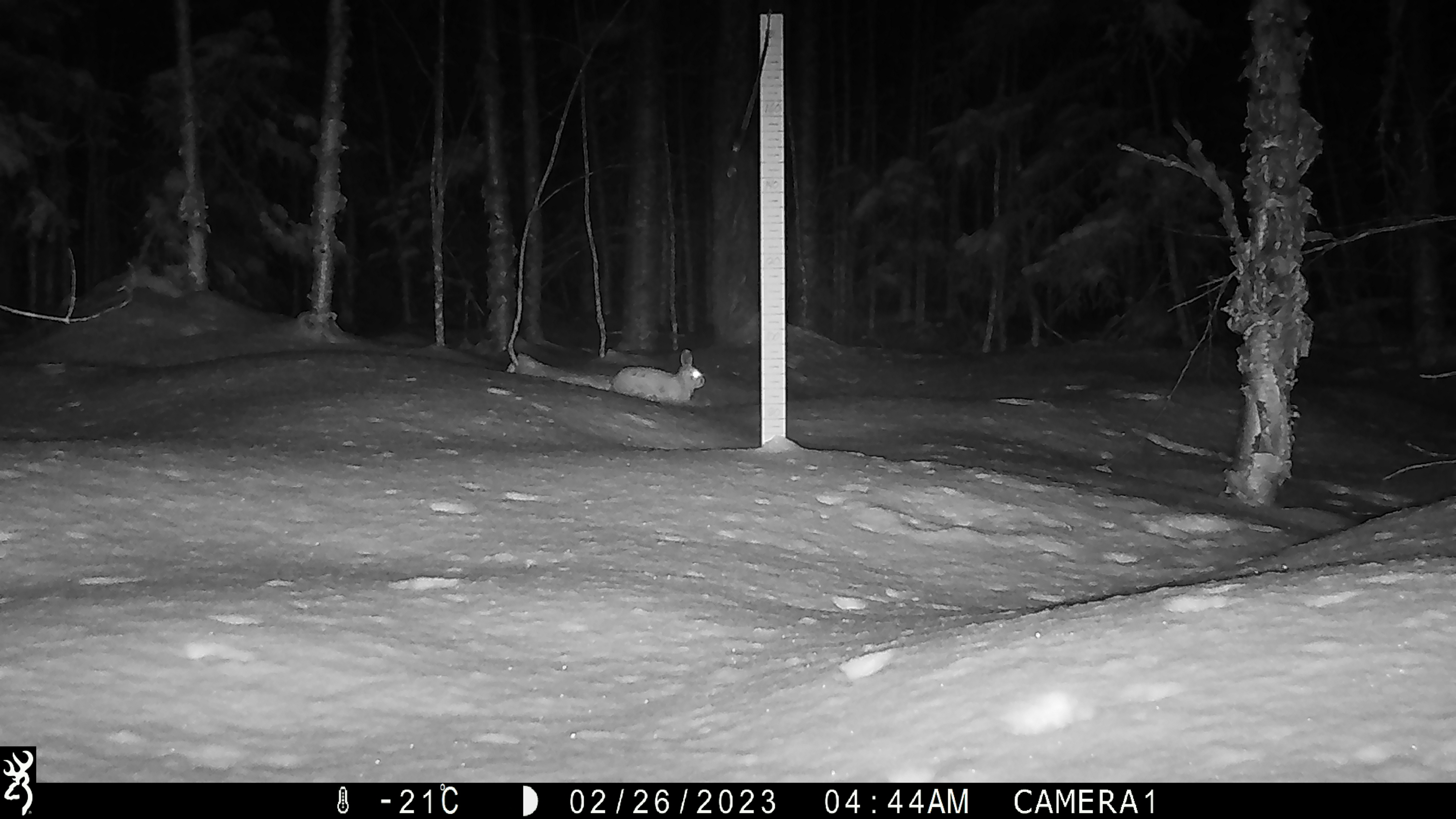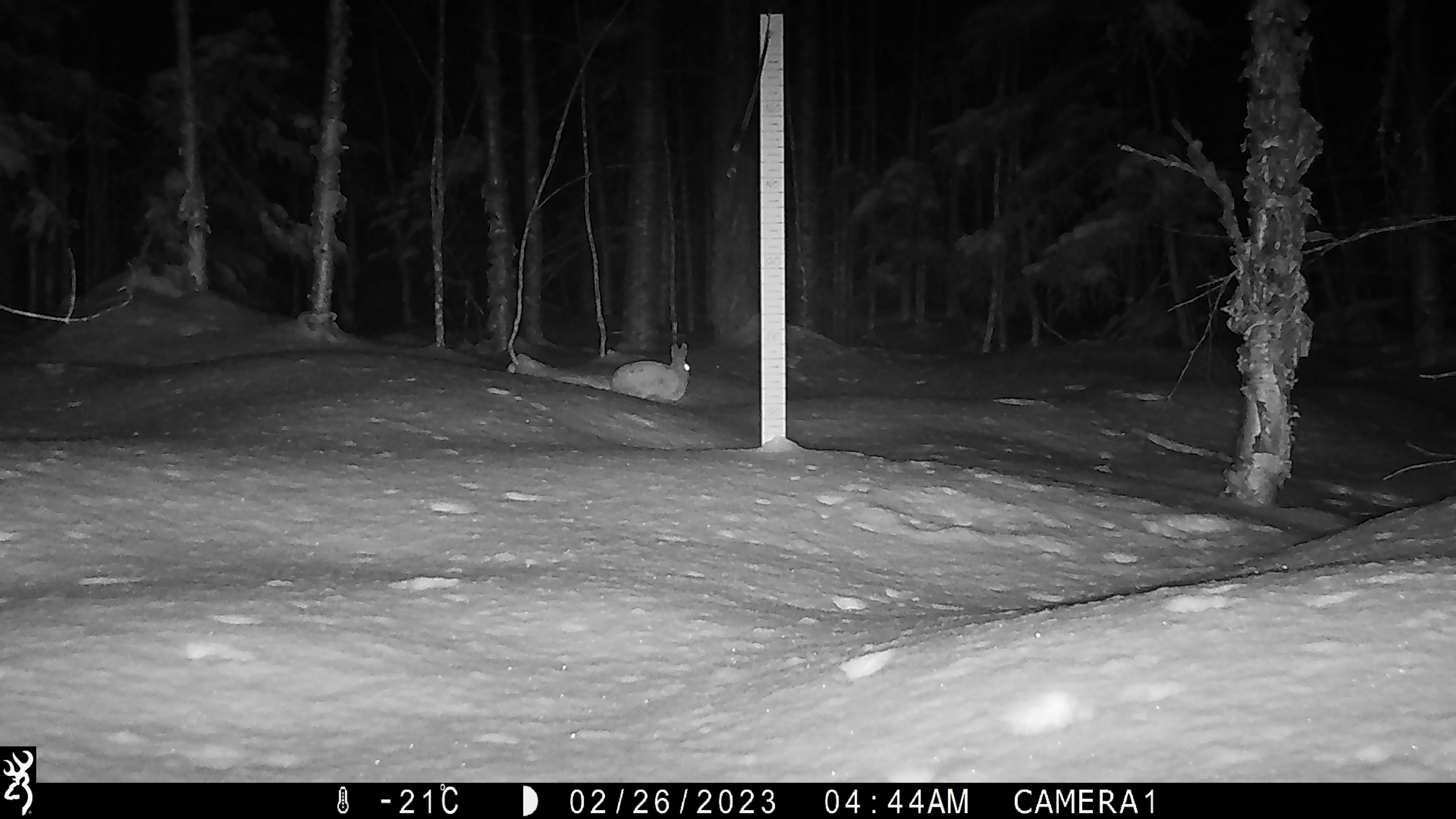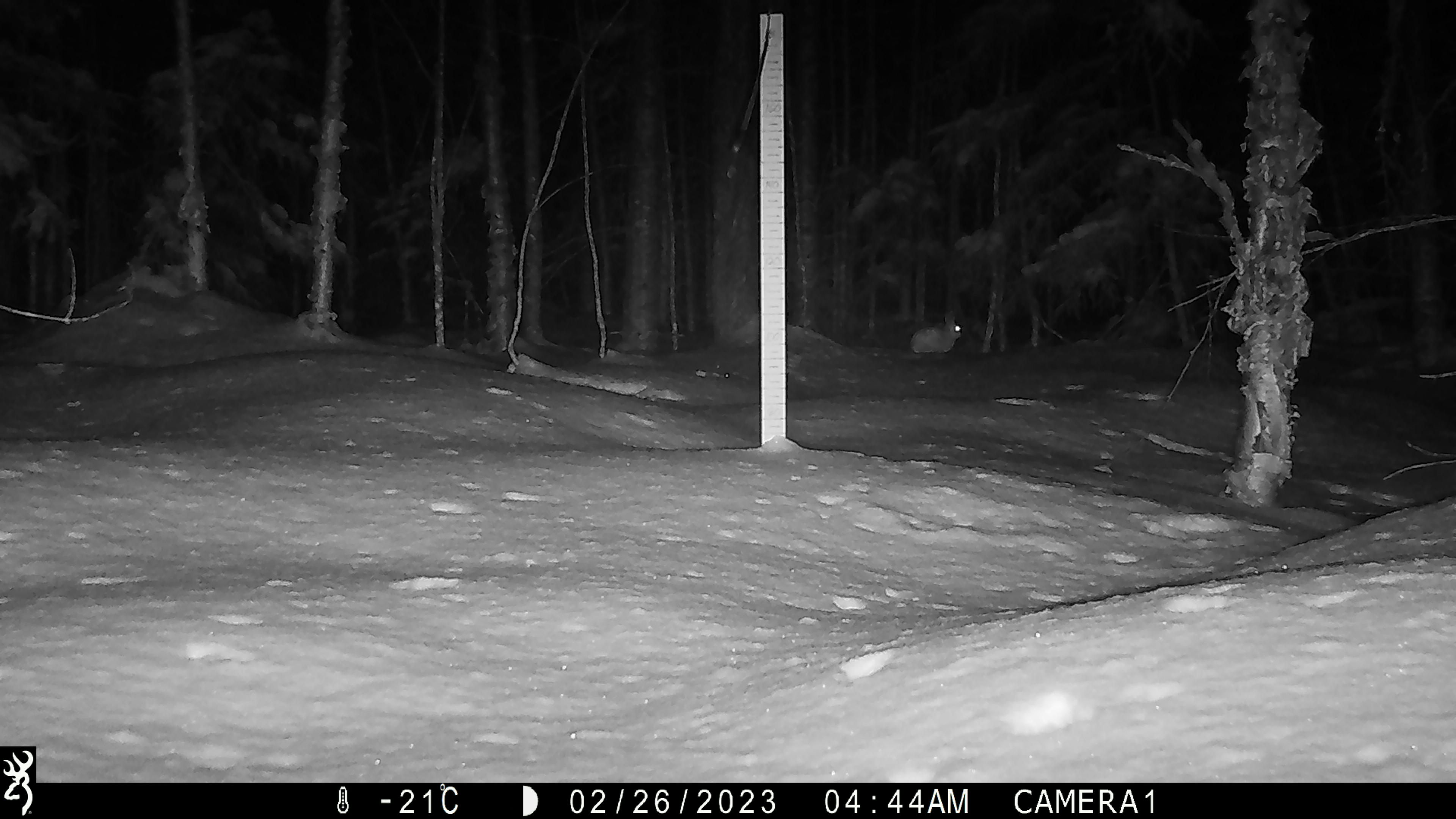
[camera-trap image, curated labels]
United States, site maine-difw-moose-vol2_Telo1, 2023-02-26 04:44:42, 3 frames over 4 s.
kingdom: Animalia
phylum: Chordata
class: Mammalia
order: Lagomorpha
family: Leporidae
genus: Sylvilagus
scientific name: Sylvilagus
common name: cottontail rabbit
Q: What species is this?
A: Cottontail rabbit (Sylvilagus).